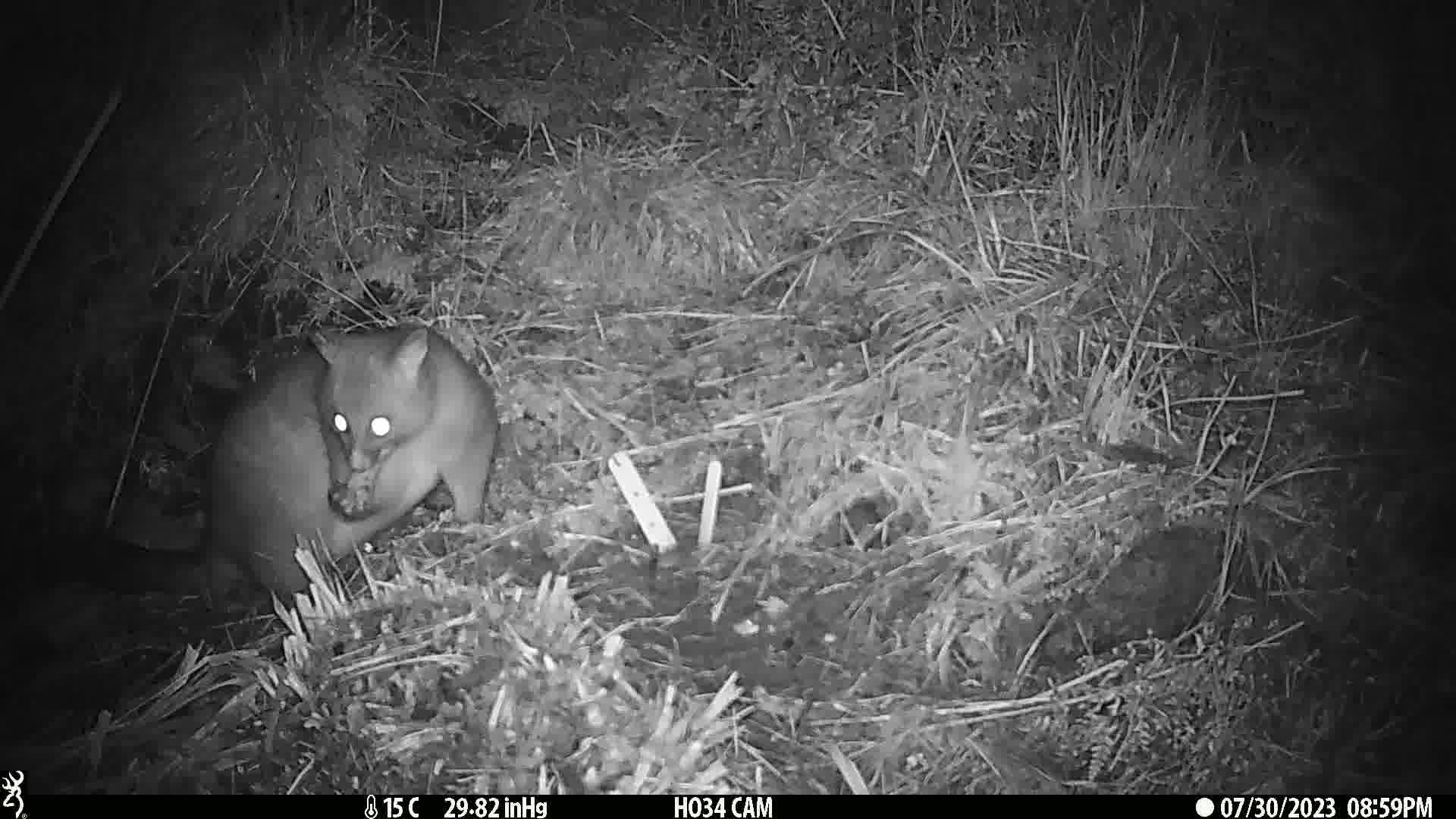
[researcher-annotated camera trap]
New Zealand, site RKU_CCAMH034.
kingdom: Animalia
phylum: Chordata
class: Mammalia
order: Diprotodontia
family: Phalangeridae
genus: Trichosurus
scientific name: Trichosurus vulpecula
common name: common brushtail possum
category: possum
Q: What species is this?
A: Possum (common brushtail possum) (Trichosurus vulpecula).